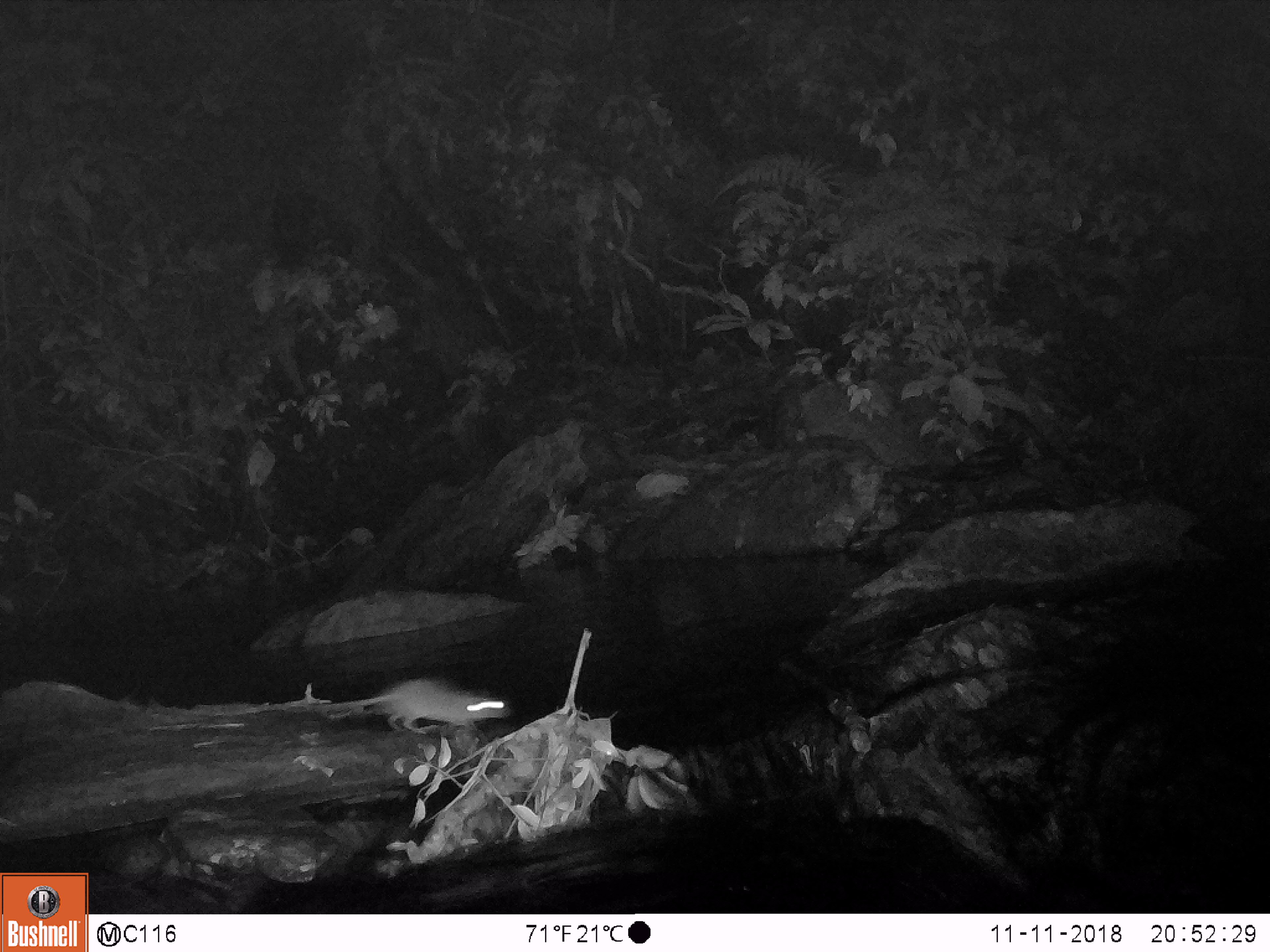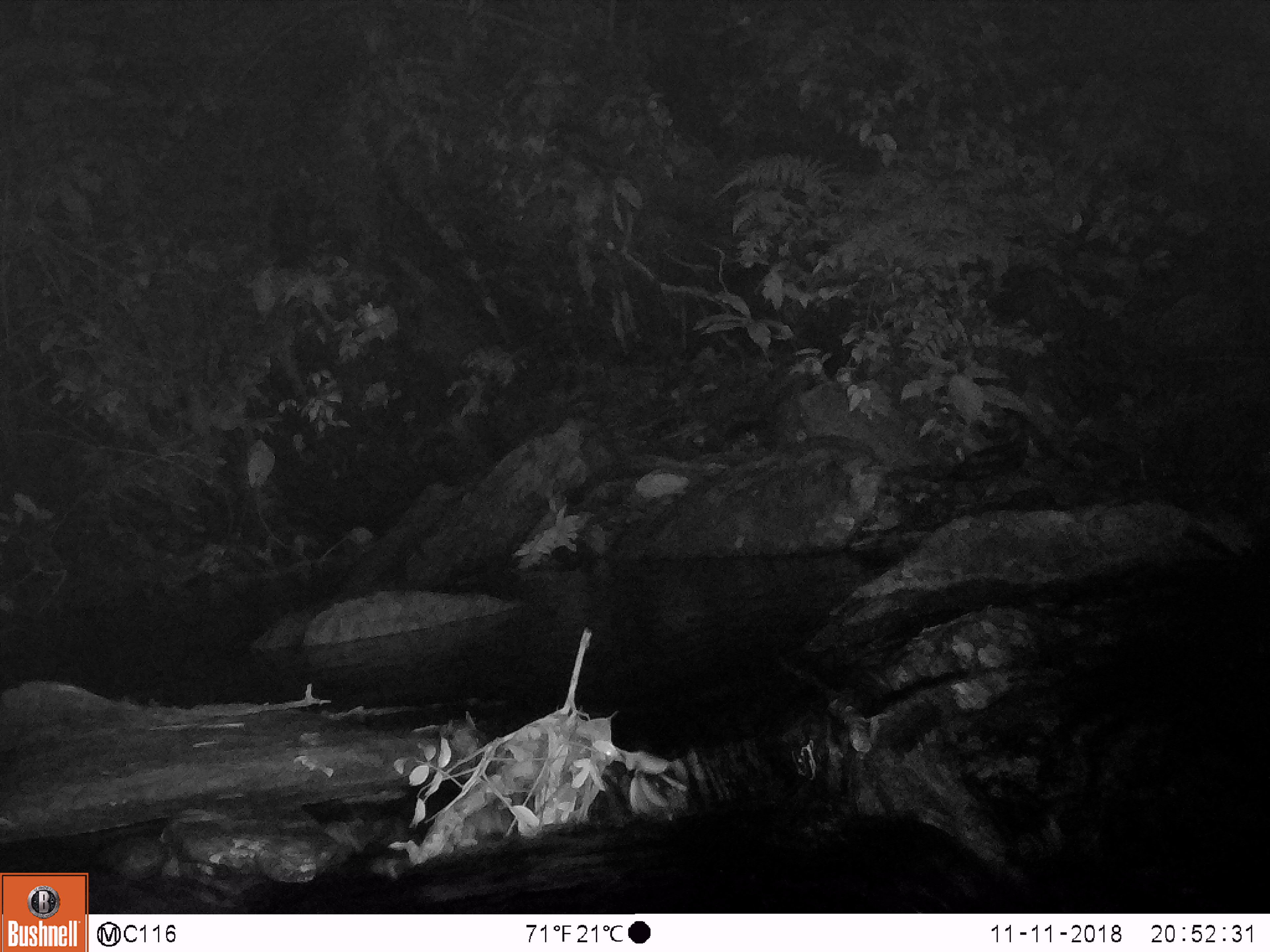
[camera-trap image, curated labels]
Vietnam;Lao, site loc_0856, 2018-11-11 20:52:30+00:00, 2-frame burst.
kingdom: Animalia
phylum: Chordata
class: Mammalia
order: Rodentia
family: Muridae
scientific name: Muridae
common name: old-world mice and rats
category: unidentified murid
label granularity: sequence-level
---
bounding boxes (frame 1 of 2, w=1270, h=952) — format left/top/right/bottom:
unidentified murid: 310/677/514/731